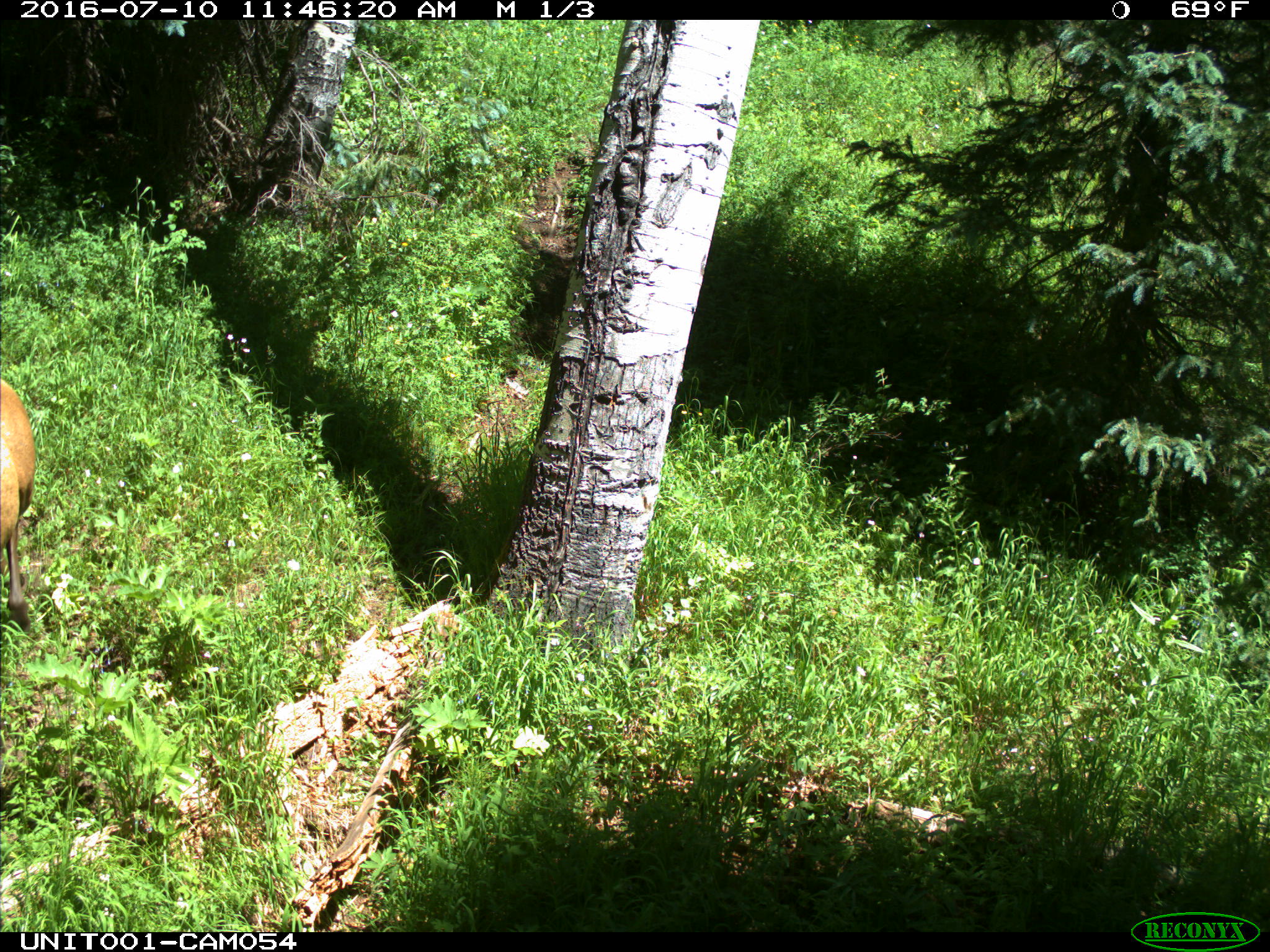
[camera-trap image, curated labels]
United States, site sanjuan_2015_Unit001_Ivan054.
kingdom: Animalia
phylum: Chordata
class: Mammalia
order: Artiodactyla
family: Cervidae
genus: Cervus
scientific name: Cervus elaphus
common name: red deer